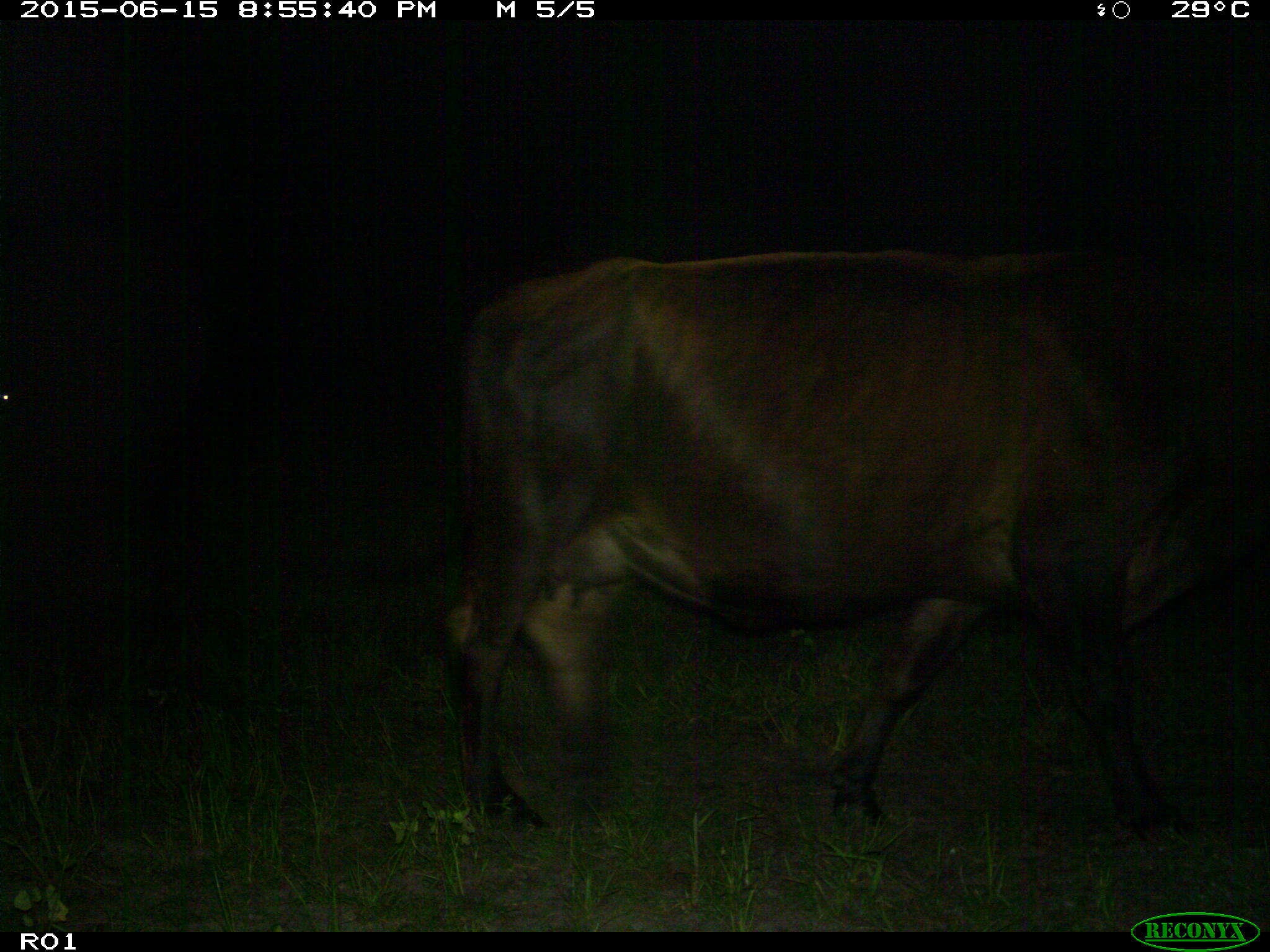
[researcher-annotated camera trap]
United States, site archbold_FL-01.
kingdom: Animalia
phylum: Chordata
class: Mammalia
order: Artiodactyla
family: Bovidae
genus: Bos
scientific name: Bos taurus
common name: domestic cow